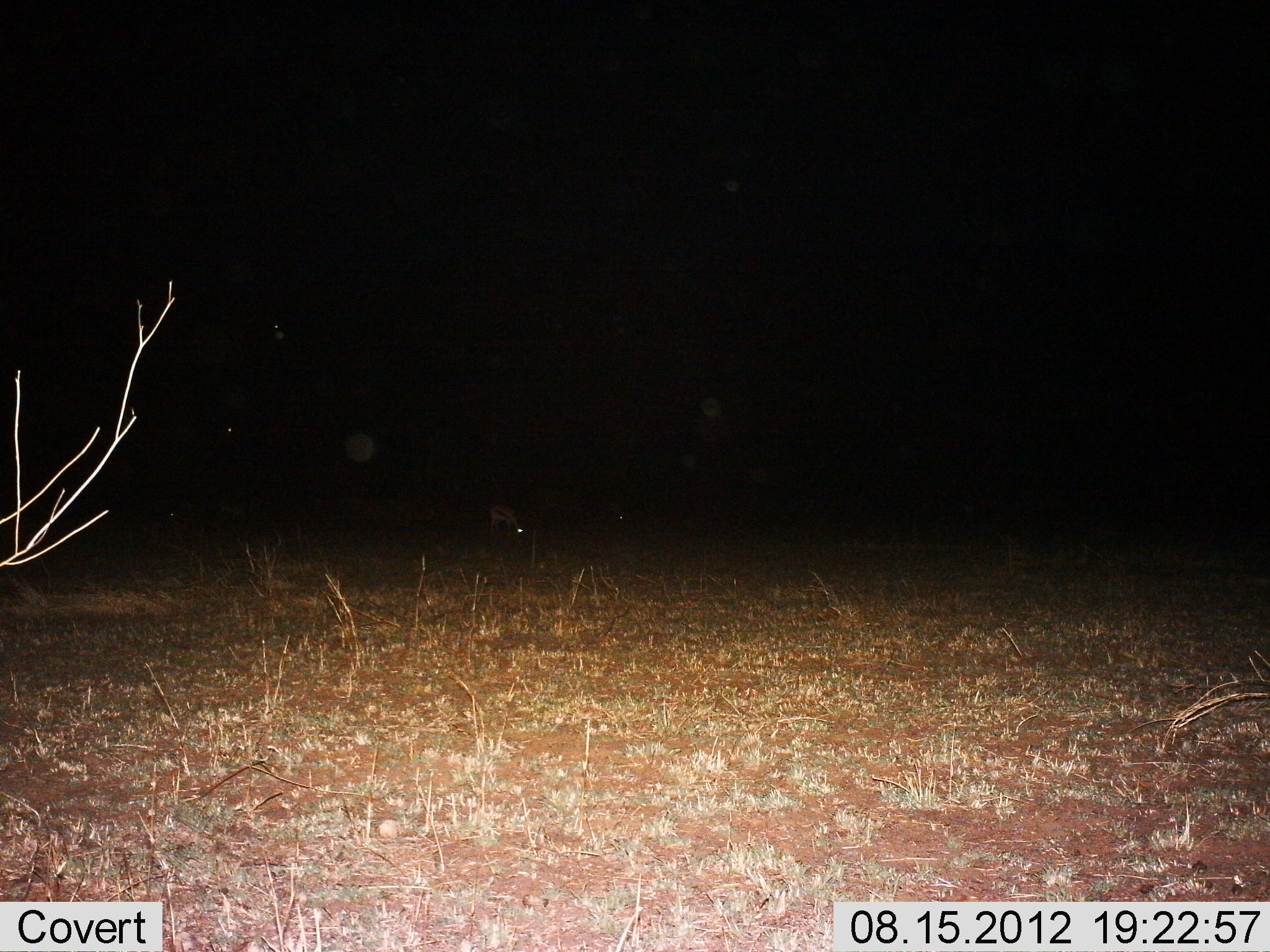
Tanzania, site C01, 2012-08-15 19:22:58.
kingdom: Animalia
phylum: Chordata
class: Mammalia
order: Artiodactyla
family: Bovidae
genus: Eudorcas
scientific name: Eudorcas thomsonii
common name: thomson's gazelle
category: gazellethomsons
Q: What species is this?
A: Gazellethomsons (thomson's gazelle) (Eudorcas thomsonii).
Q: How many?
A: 2.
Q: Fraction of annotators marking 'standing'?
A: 38%.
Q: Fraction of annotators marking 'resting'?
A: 0%.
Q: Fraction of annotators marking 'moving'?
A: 0%.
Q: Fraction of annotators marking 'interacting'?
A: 0%.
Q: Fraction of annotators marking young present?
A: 0%.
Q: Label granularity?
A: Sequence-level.